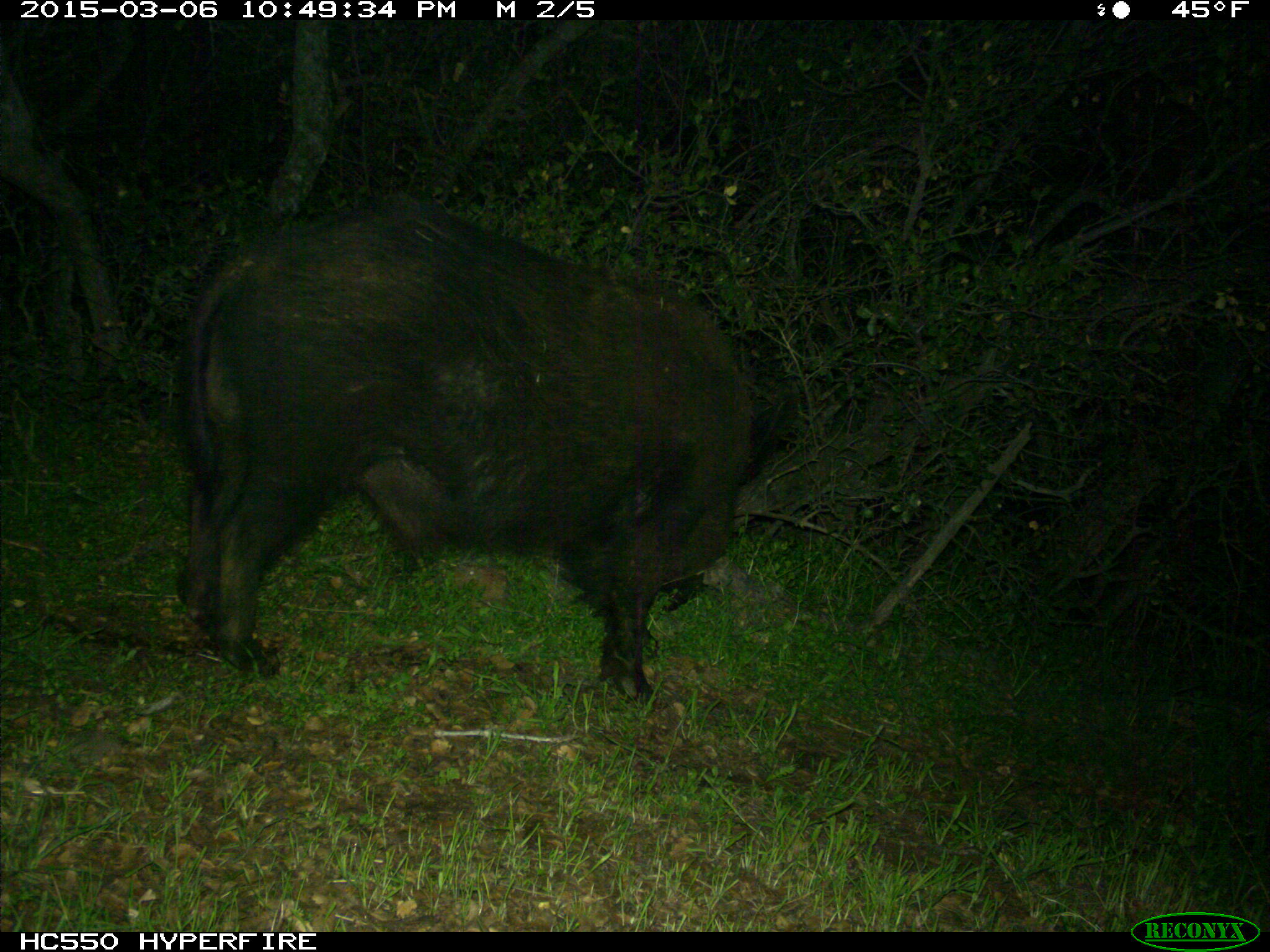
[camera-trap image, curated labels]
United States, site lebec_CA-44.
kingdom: Animalia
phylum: Chordata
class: Mammalia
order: Artiodactyla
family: Suidae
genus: Sus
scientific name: Sus scrofa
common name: wild boar